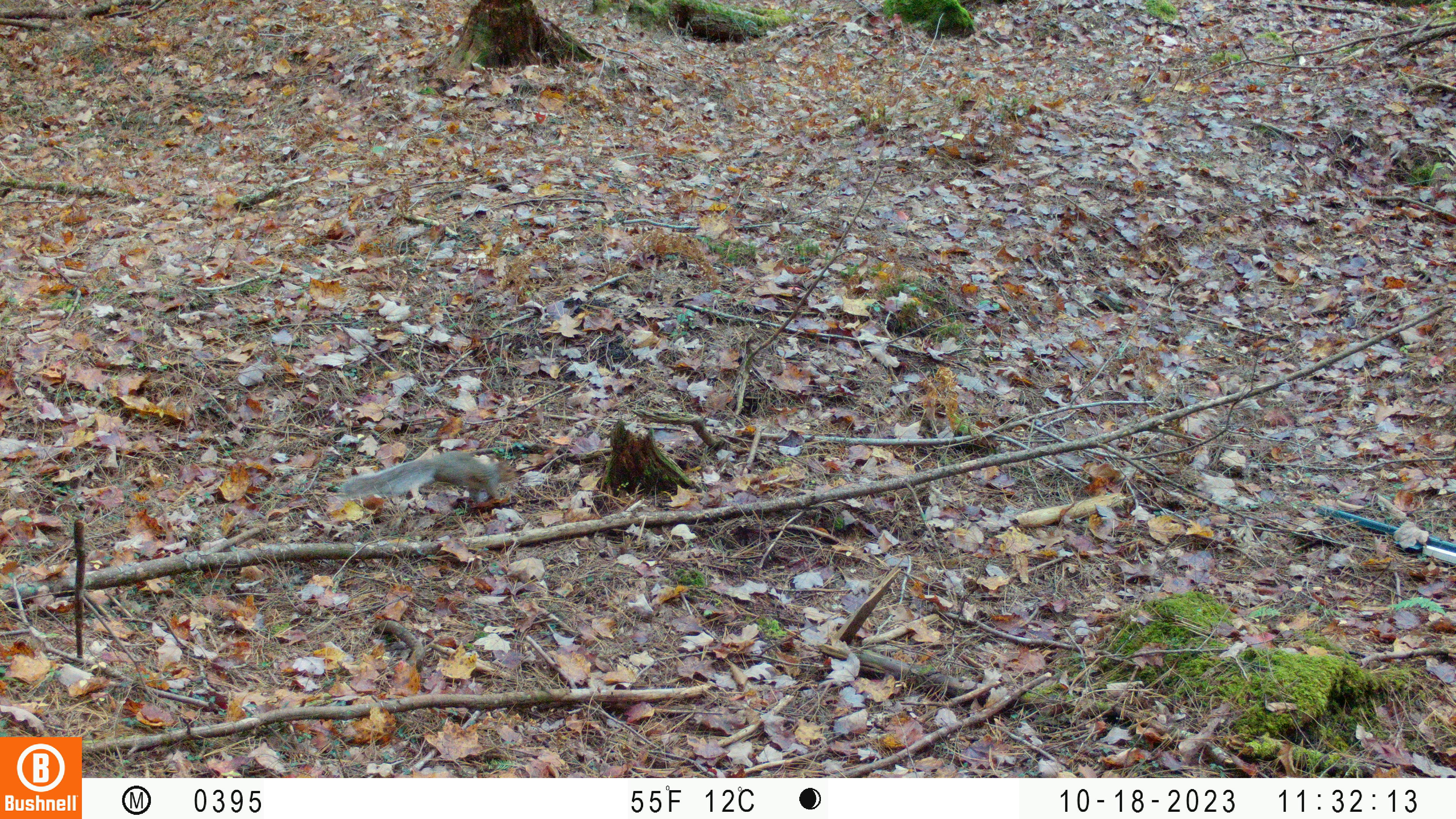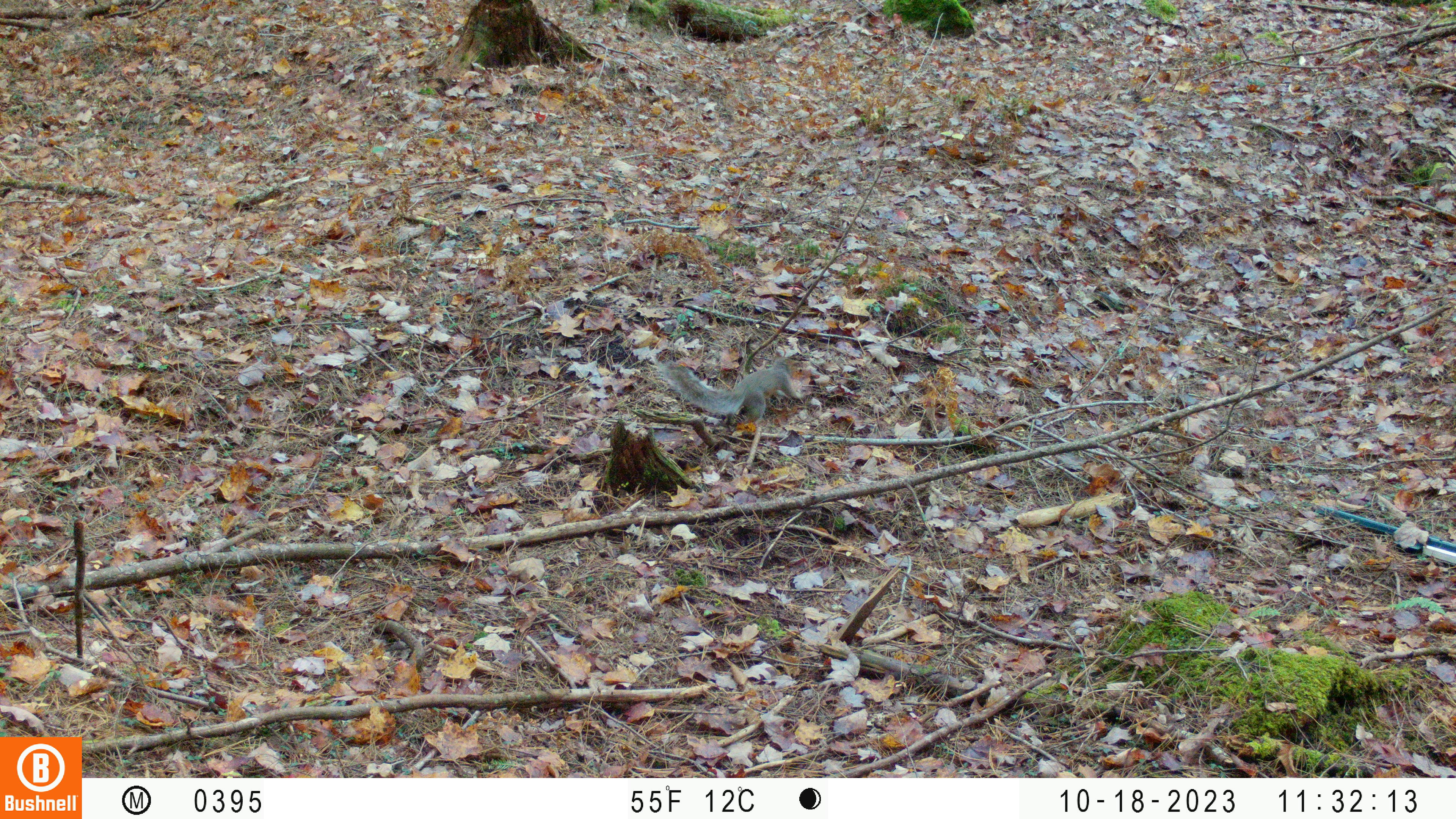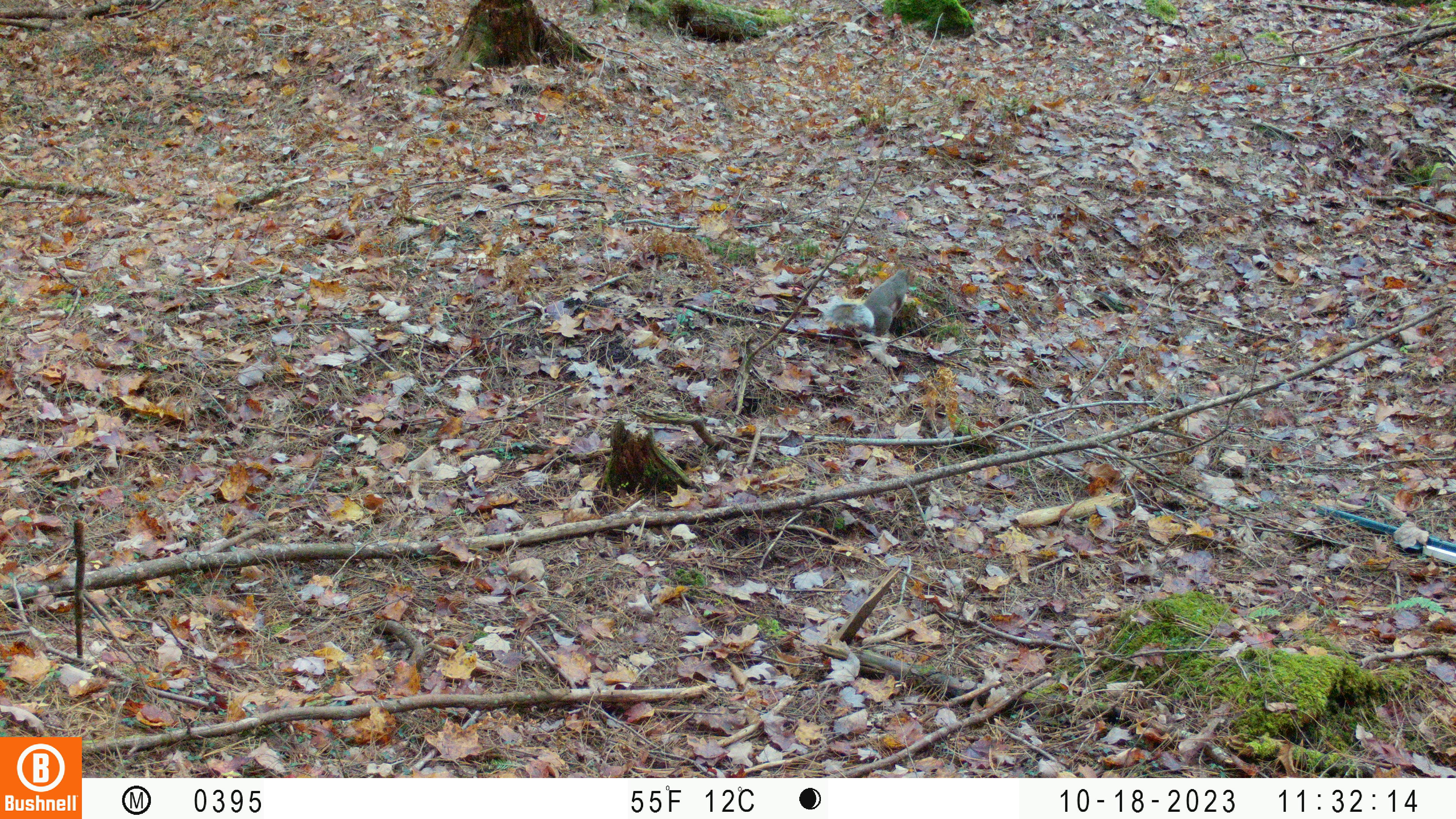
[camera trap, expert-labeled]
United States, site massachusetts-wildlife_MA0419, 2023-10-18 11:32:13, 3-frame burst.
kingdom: Animalia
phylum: Chordata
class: Mammalia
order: Rodentia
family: Sciuridae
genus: Sciurus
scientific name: Sciurus carolinensis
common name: gray squirrel